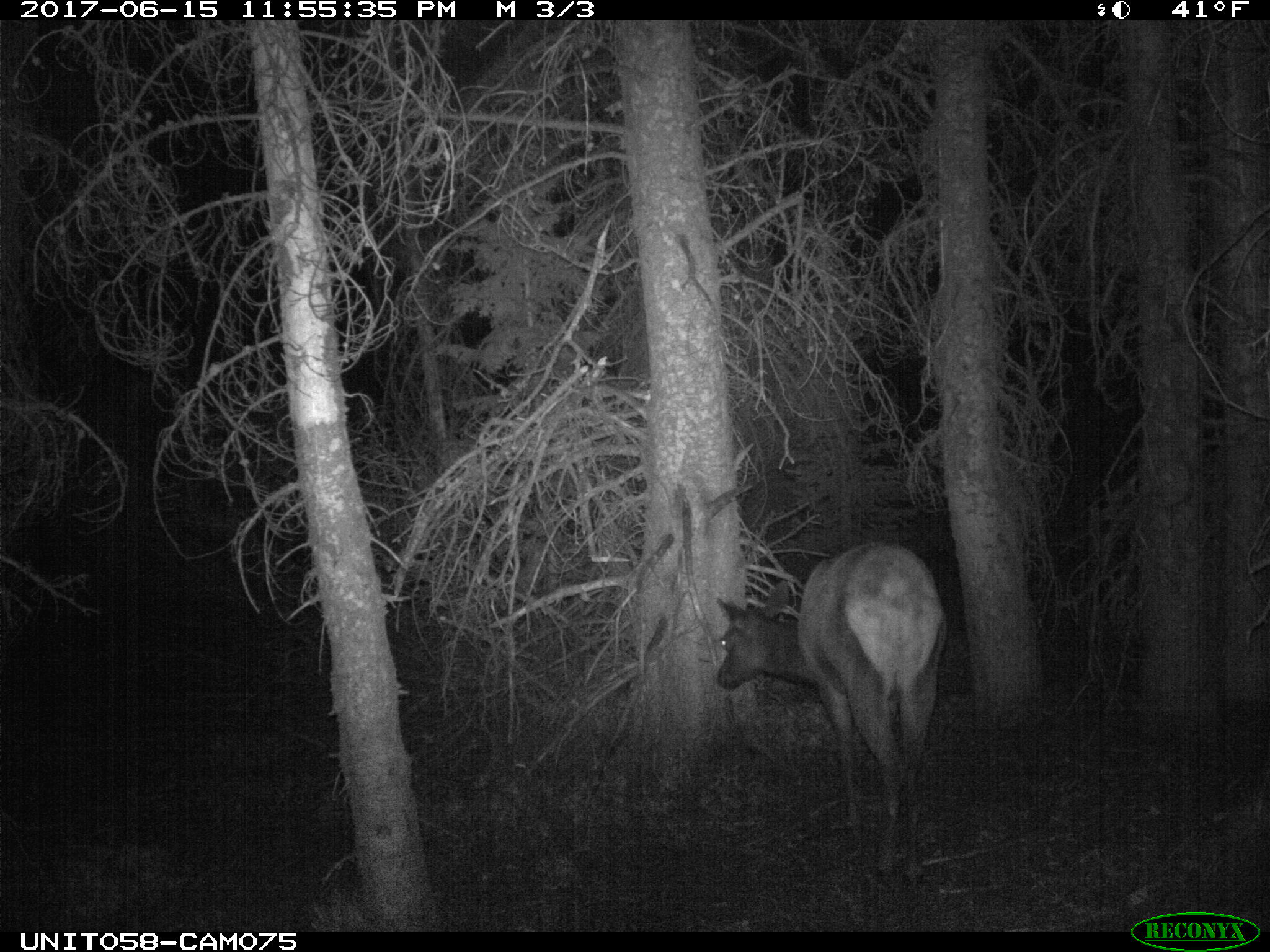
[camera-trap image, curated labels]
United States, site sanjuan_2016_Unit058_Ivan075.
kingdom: Animalia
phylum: Chordata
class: Mammalia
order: Artiodactyla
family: Cervidae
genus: Cervus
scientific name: Cervus elaphus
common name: red deer